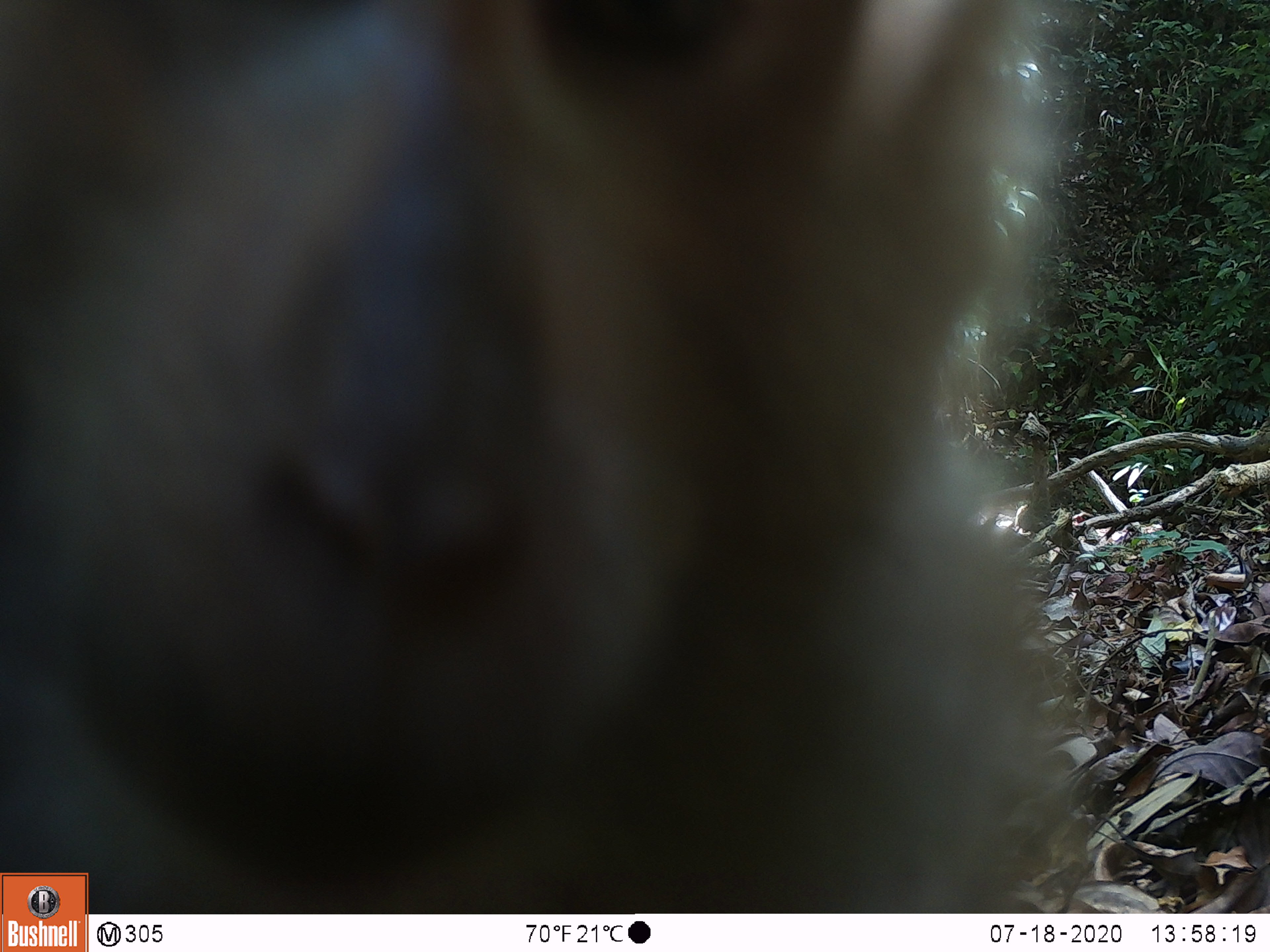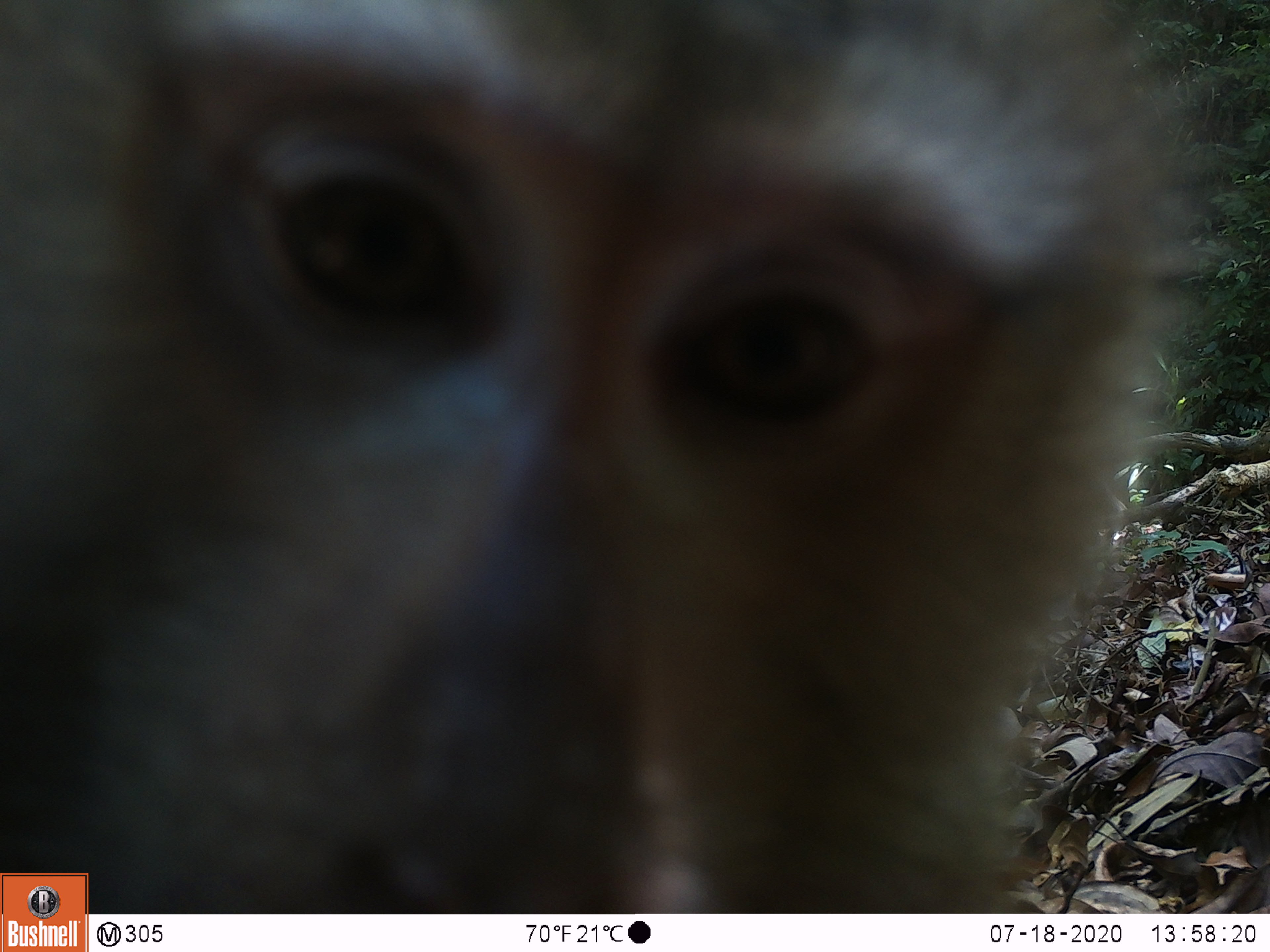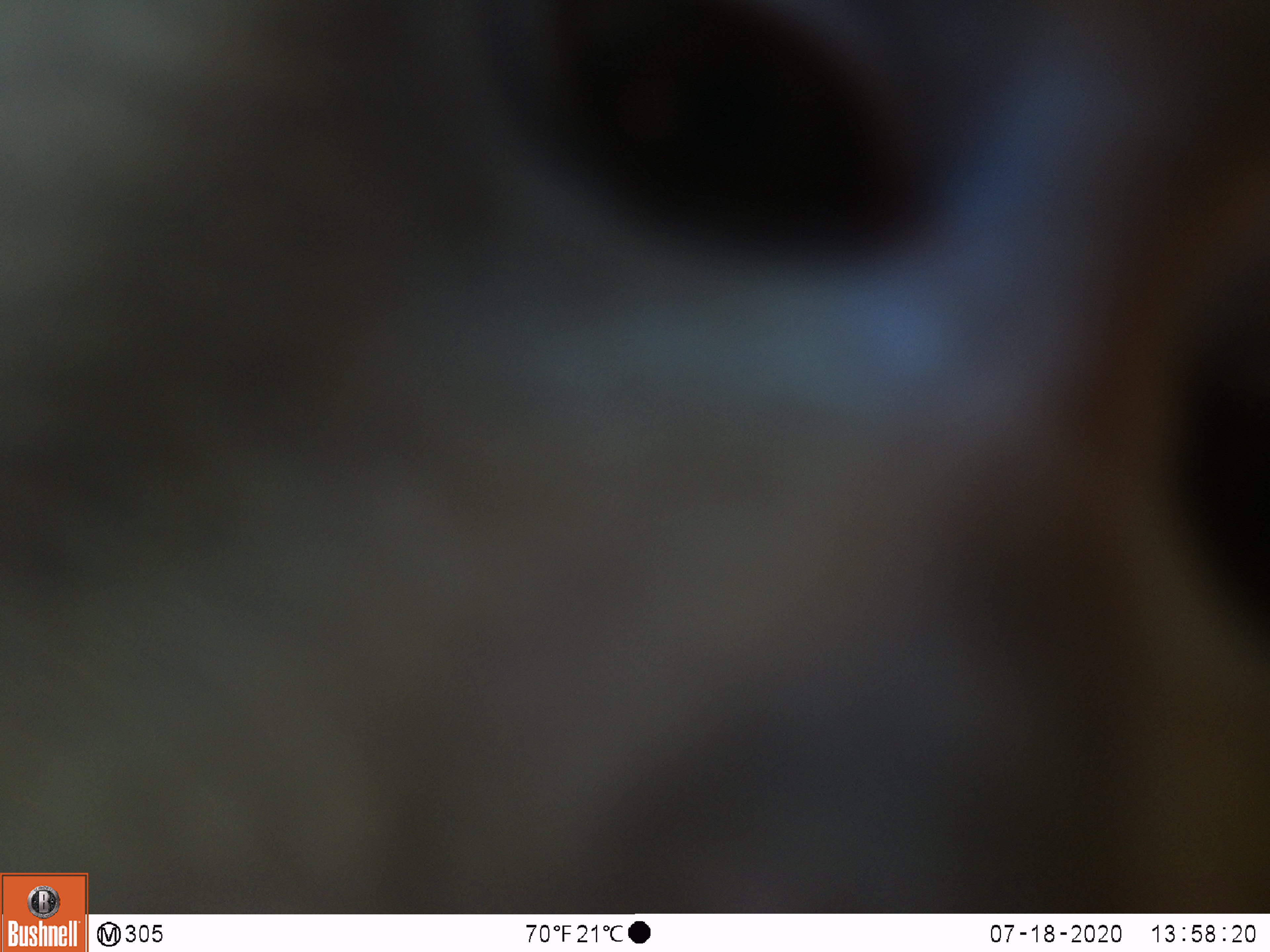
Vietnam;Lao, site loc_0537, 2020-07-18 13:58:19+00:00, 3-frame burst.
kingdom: Animalia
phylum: Chordata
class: Mammalia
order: Primates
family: Cercopithecidae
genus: Macaca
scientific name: Macaca nemestrina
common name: pig-tailed macaque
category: pig tailed macaque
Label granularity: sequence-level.